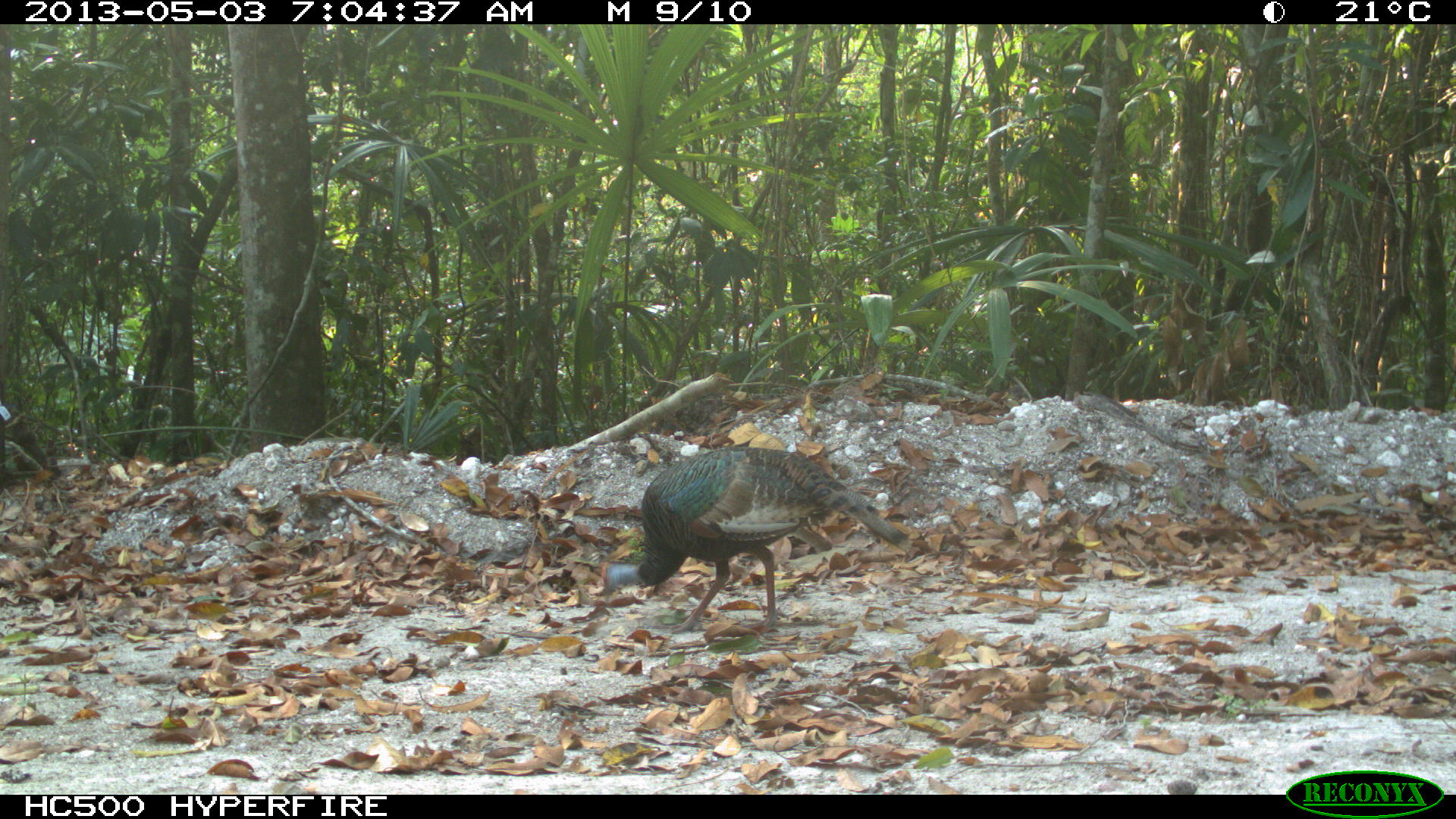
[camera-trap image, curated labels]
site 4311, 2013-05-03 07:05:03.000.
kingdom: Animalia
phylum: Chordata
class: Aves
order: Galliformes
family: Phasianidae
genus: Meleagris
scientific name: Meleagris ocellata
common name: ocellated turkey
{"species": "Meleagris ocellata (ocellated turkey)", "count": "1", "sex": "female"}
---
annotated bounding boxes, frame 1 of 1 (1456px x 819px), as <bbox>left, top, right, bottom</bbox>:
meleagris ocellata: <bbox>601, 446, 909, 635</bbox>